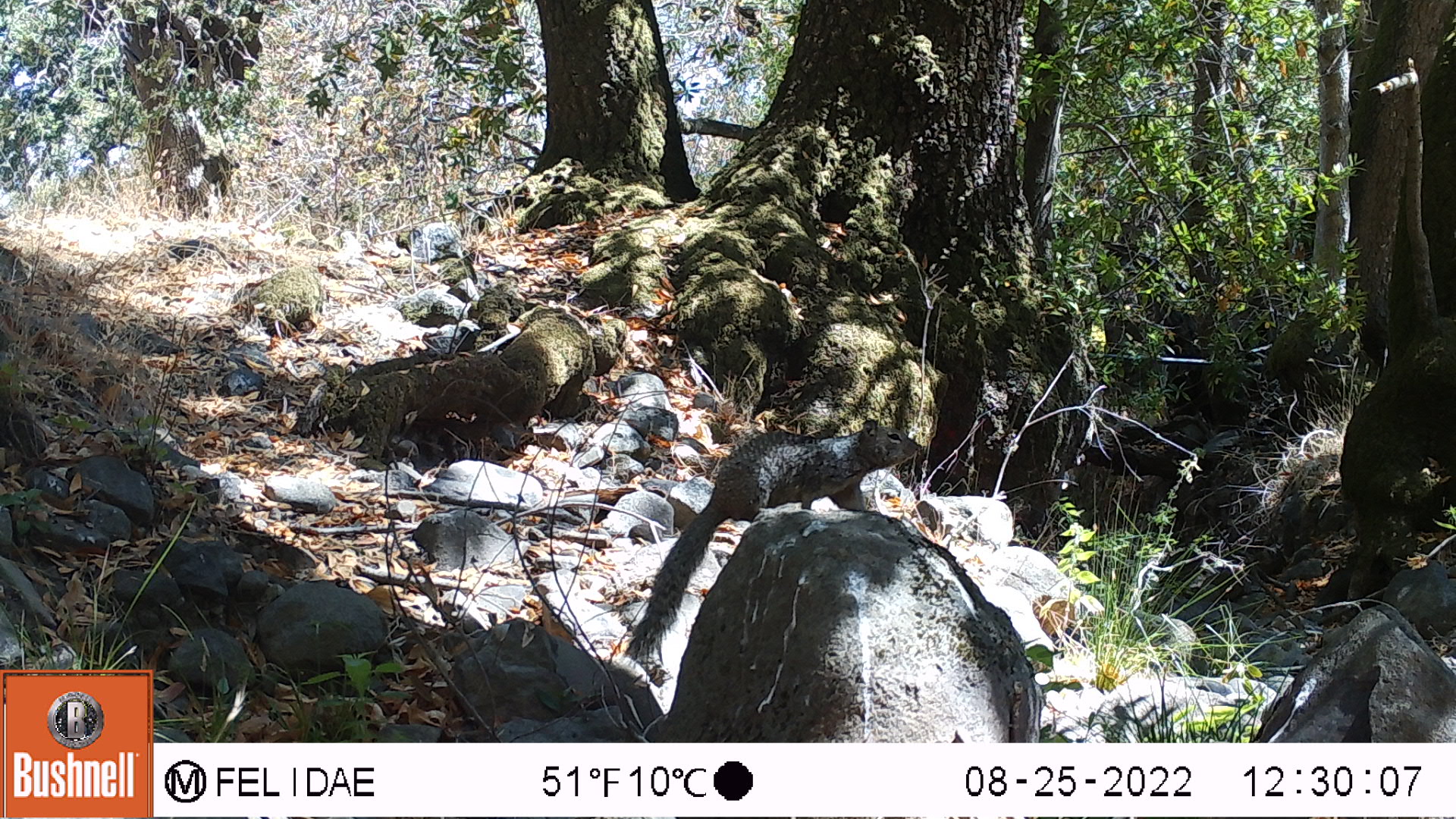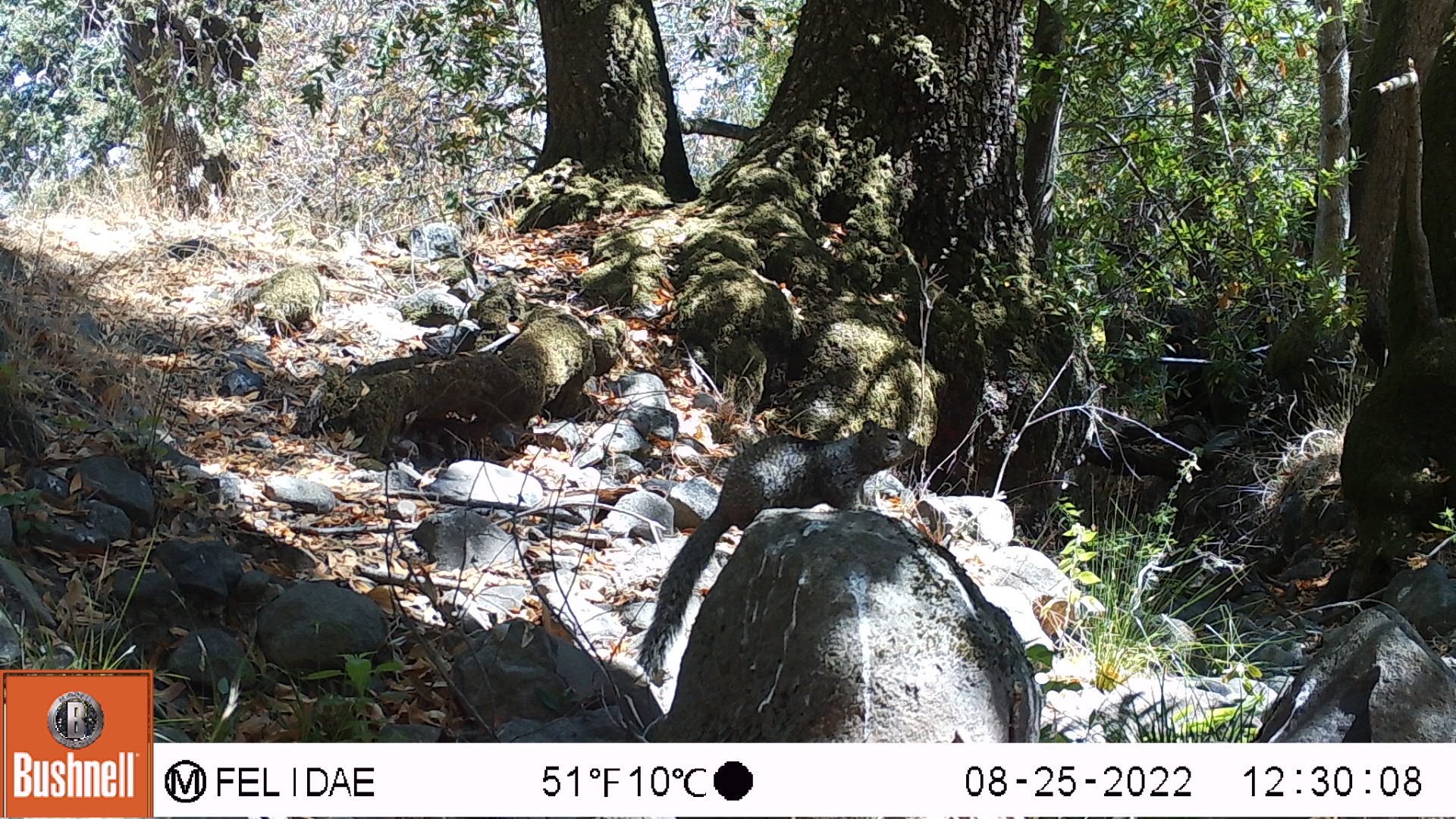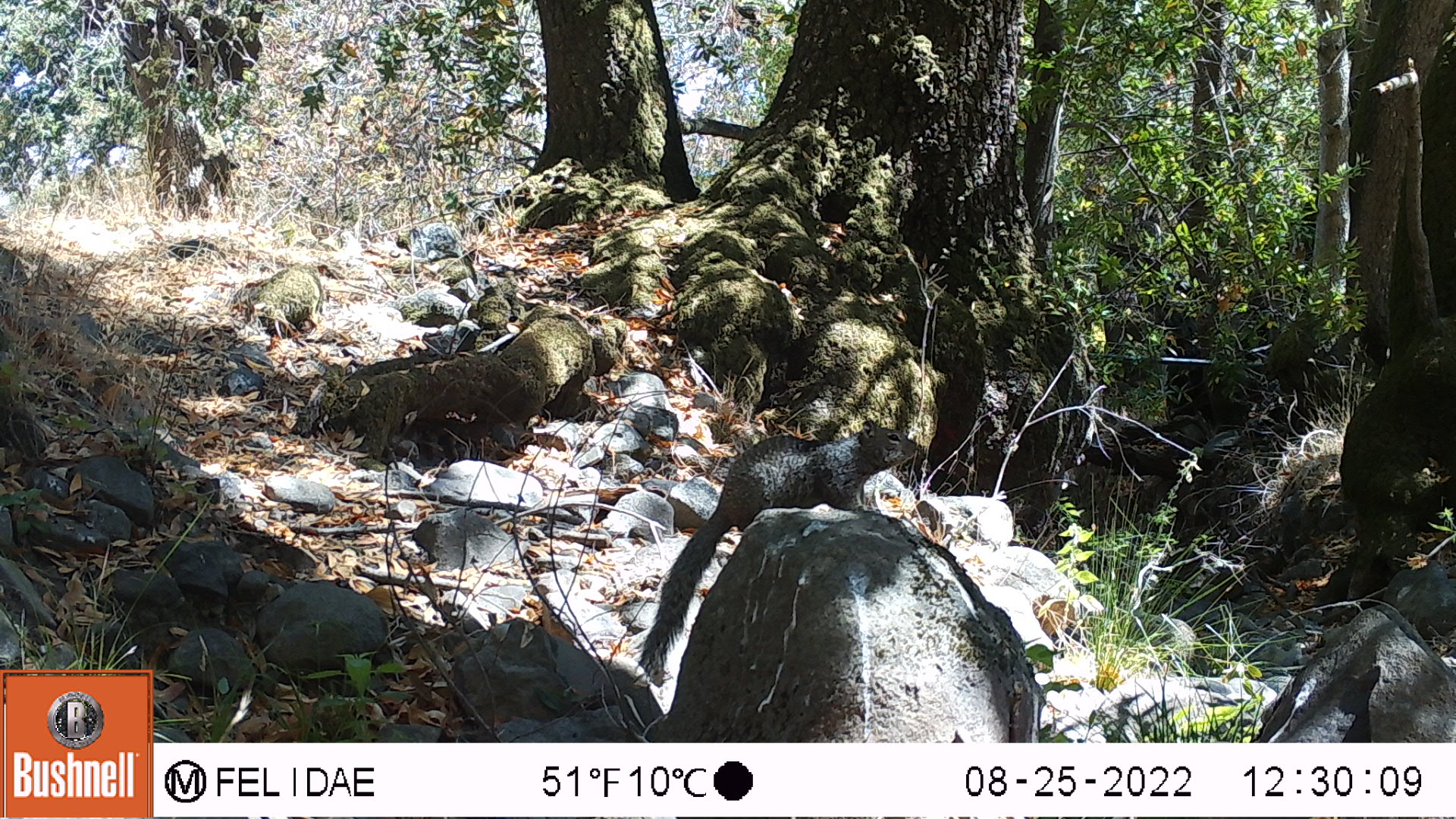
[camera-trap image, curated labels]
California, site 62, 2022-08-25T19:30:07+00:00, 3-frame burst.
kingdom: Animalia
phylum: Chordata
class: Mammalia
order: Rodentia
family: Sciuridae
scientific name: Sciuridae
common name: squirrel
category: unknown squirrel